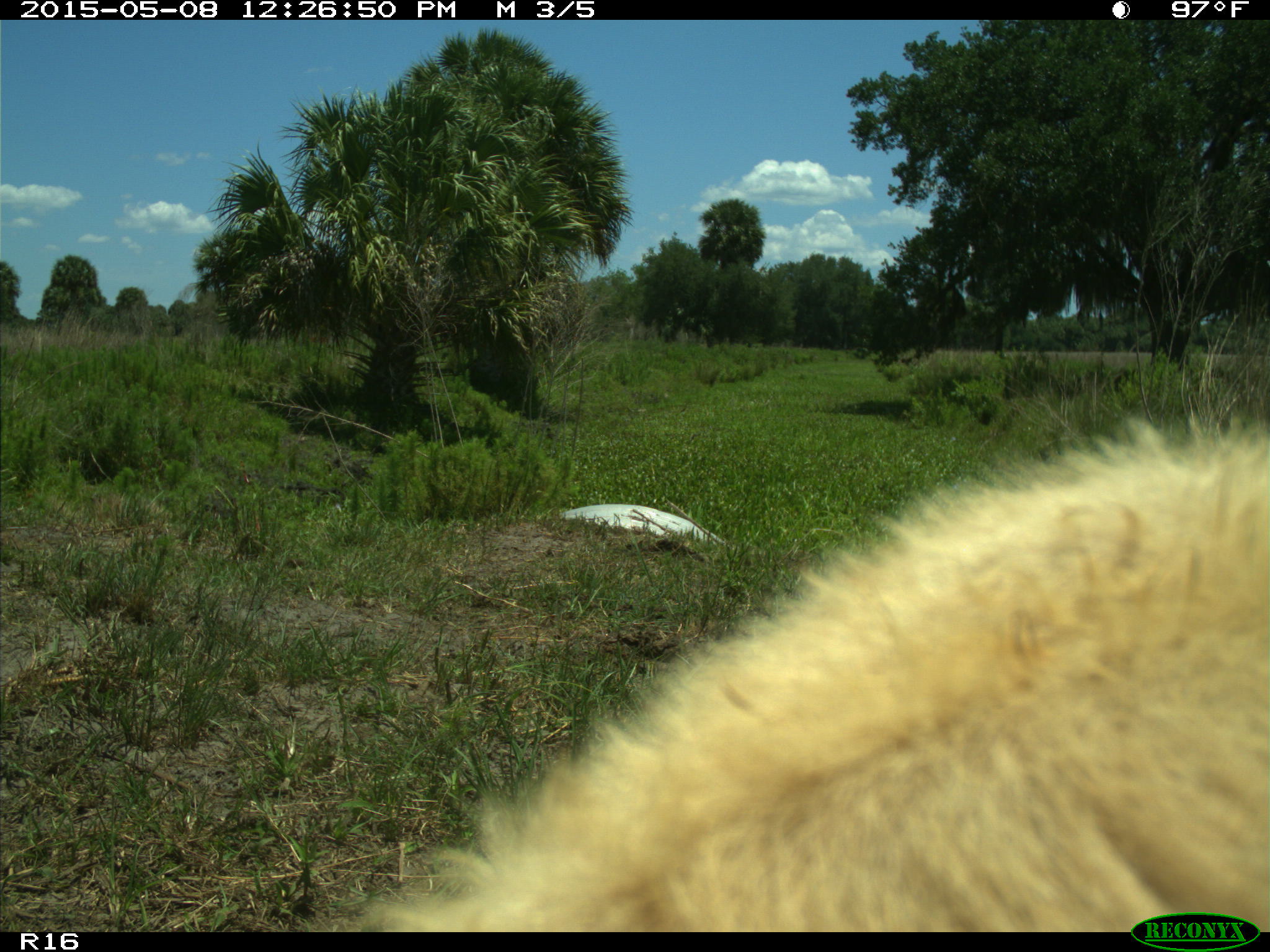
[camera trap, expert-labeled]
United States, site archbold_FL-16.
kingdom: Animalia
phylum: Chordata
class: Mammalia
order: Artiodactyla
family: Bovidae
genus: Bos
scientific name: Bos taurus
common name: domestic cow